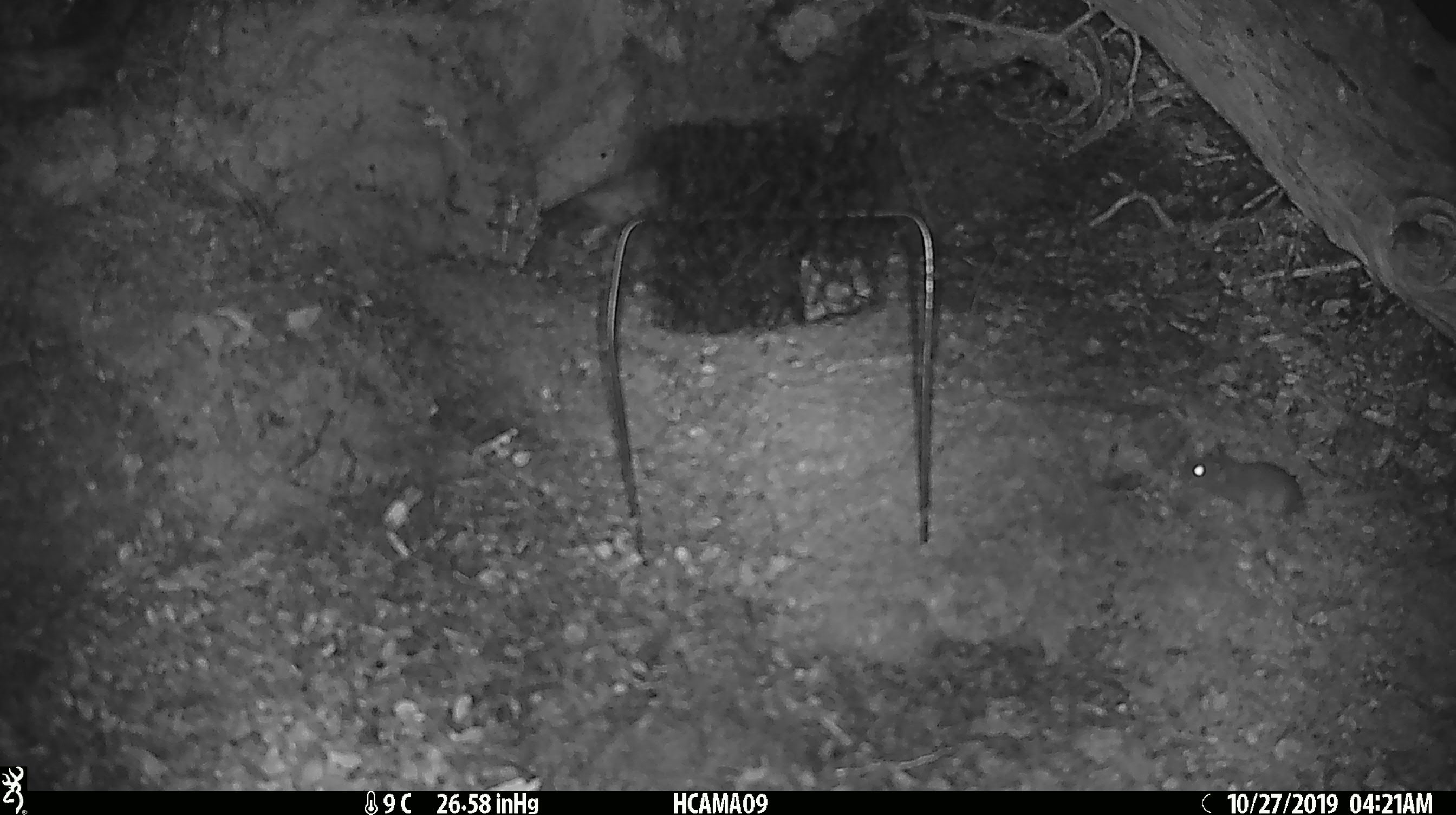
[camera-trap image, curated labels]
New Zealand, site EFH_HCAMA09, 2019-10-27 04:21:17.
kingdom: Animalia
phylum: Chordata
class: Mammalia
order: Rodentia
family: Muridae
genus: Mus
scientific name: Mus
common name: mouse